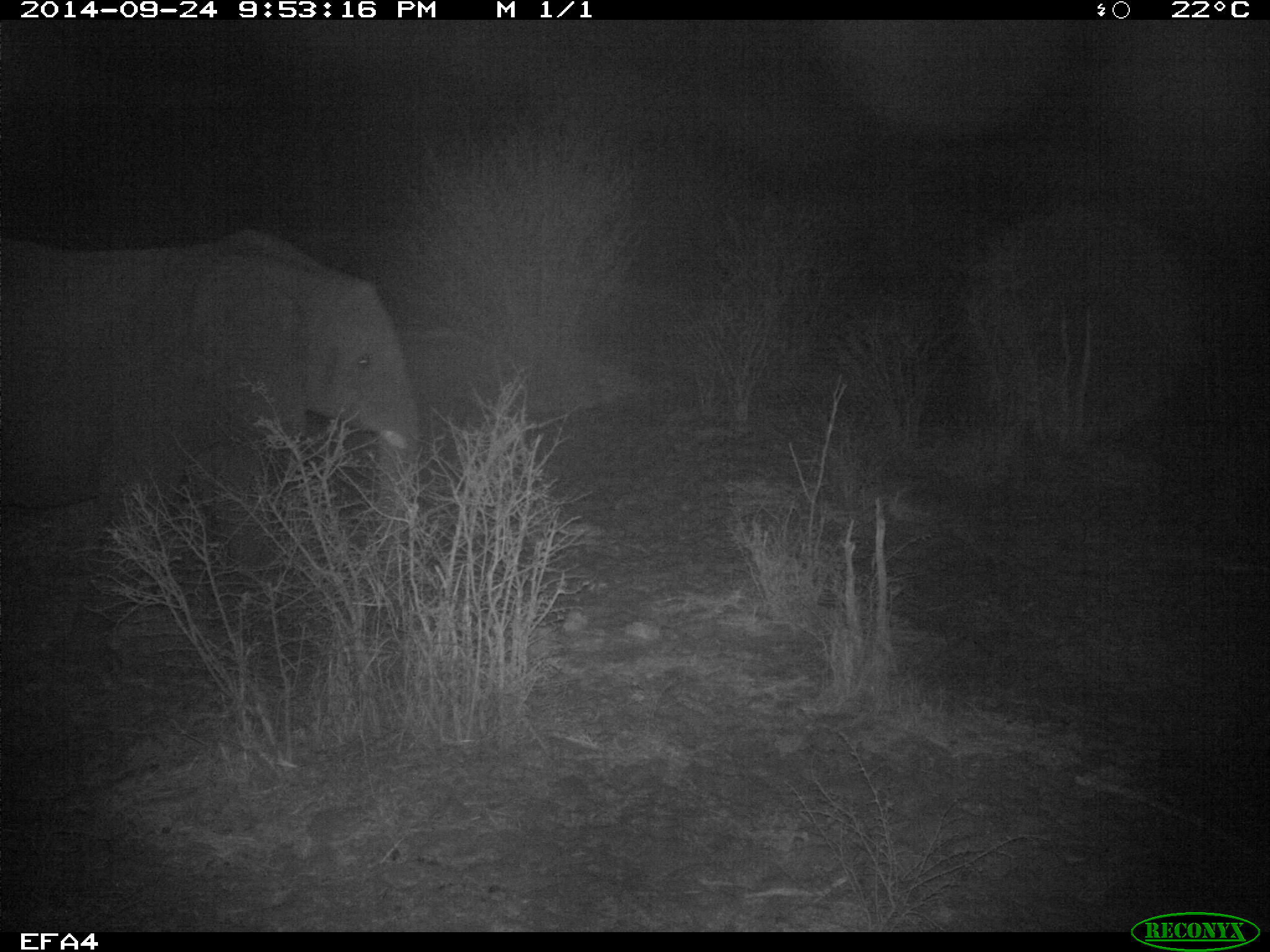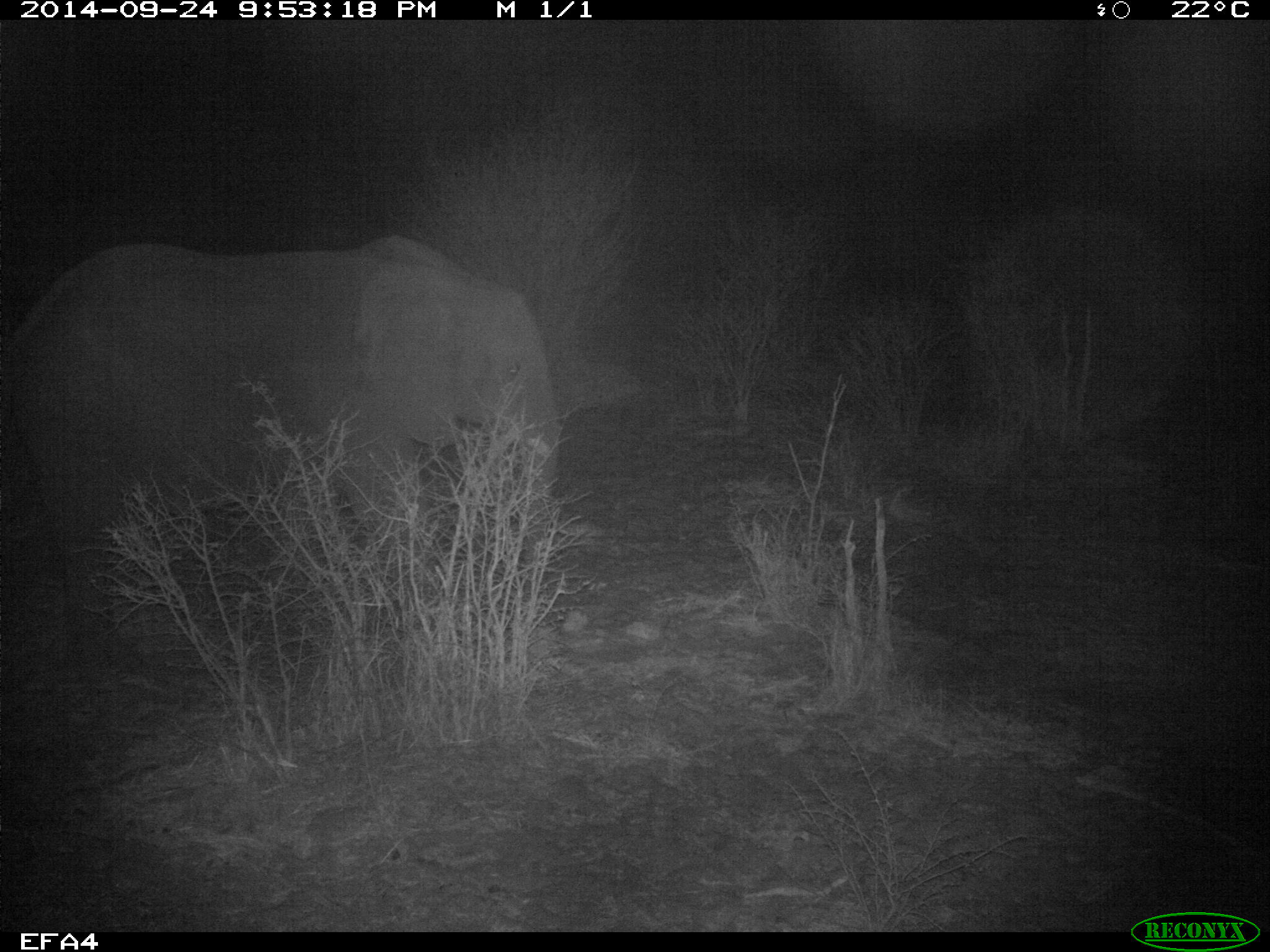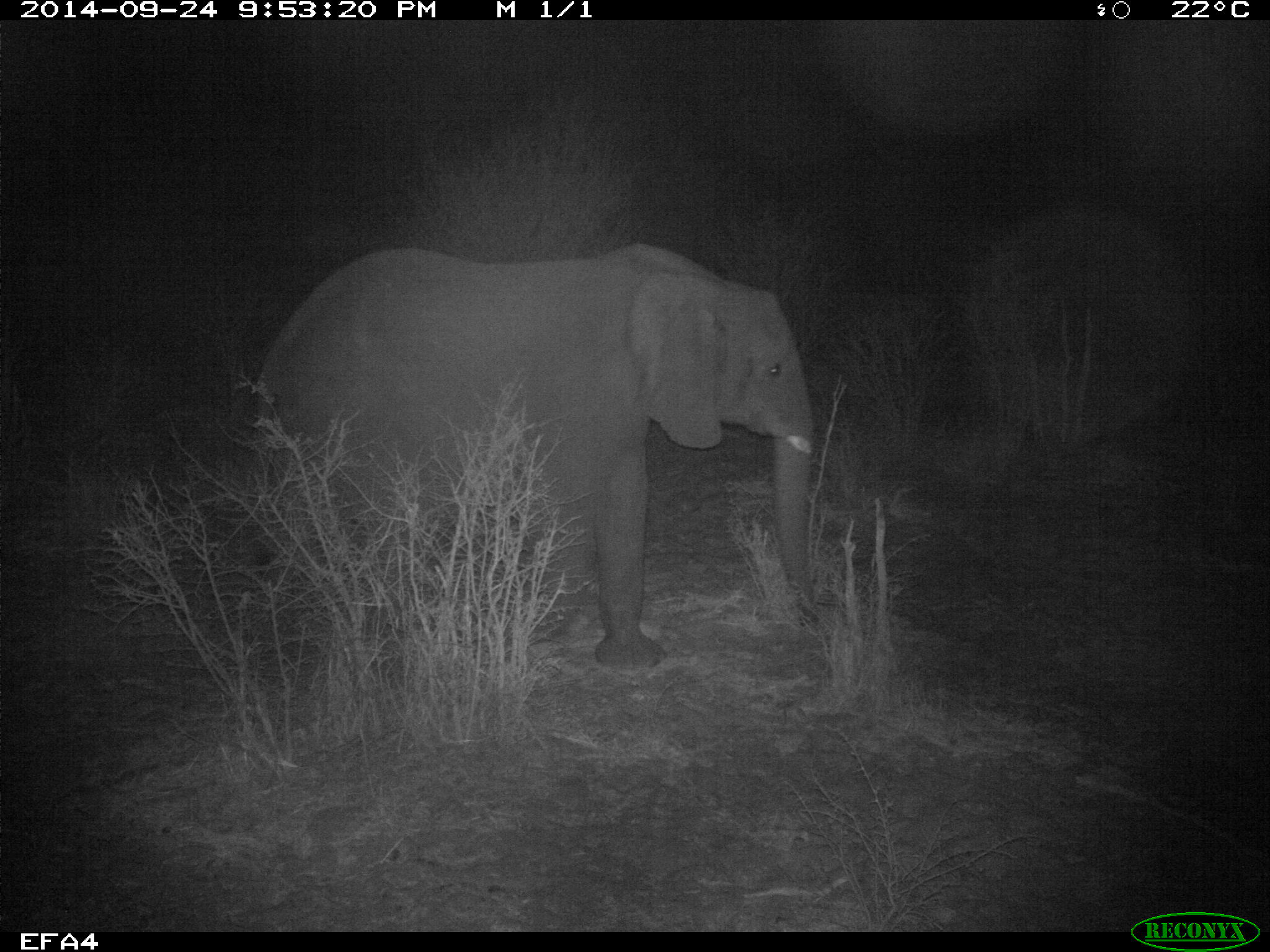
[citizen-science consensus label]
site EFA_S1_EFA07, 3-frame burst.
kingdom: Animalia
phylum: Chordata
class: Mammalia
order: Proboscidea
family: Elephantidae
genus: Loxodonta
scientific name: Loxodonta africana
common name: african bush elephant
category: elephant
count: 1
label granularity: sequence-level